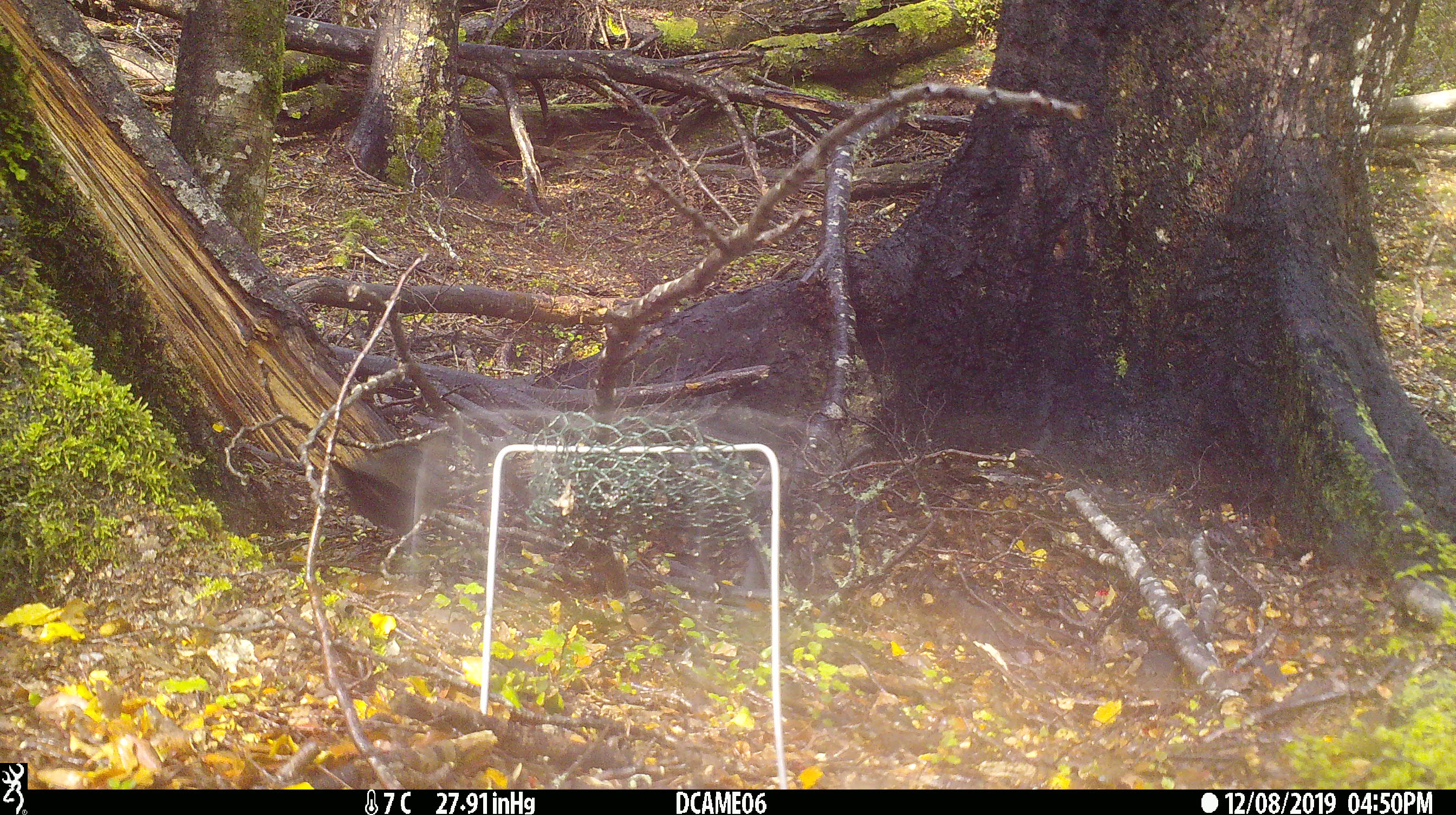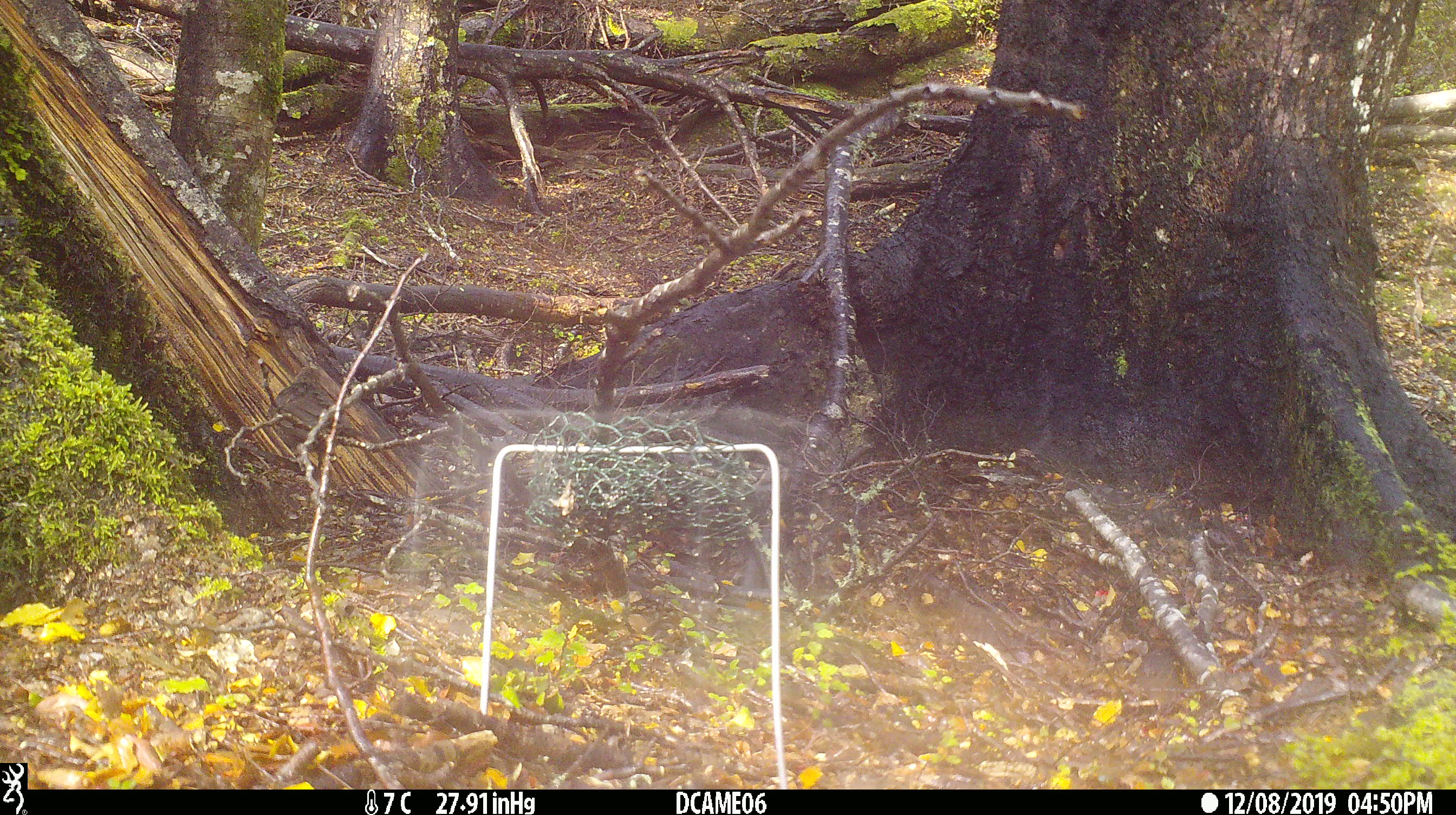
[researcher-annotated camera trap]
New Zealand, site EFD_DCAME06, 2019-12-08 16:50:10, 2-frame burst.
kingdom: Animalia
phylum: Chordata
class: Aves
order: Passeriformes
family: Turdidae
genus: Turdus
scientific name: Turdus merula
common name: eurasian blackbird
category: blackbird